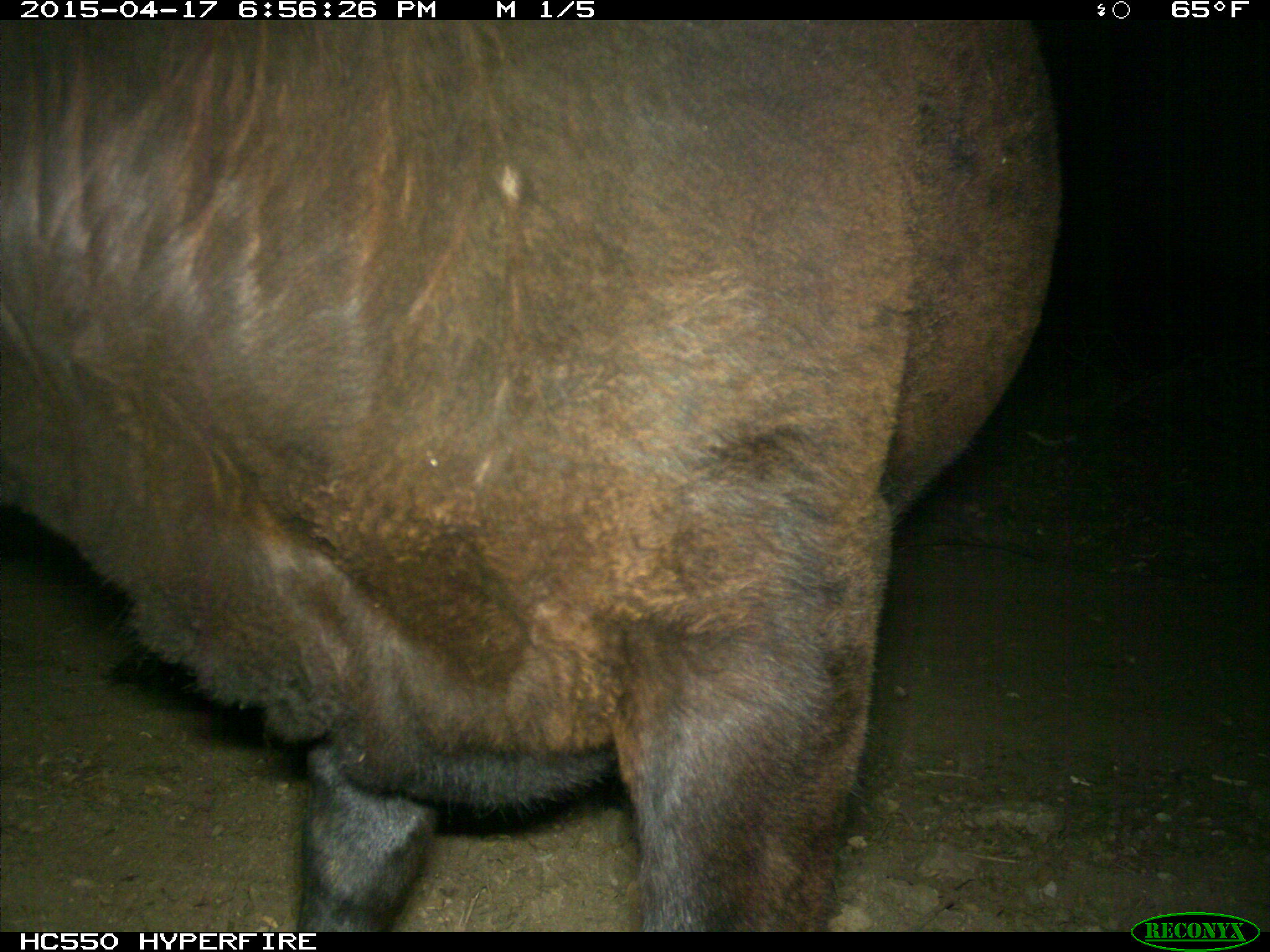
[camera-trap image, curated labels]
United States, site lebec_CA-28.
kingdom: Animalia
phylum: Chordata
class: Mammalia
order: Artiodactyla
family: Bovidae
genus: Bos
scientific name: Bos taurus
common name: domestic cow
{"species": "Bos taurus (domestic cow)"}